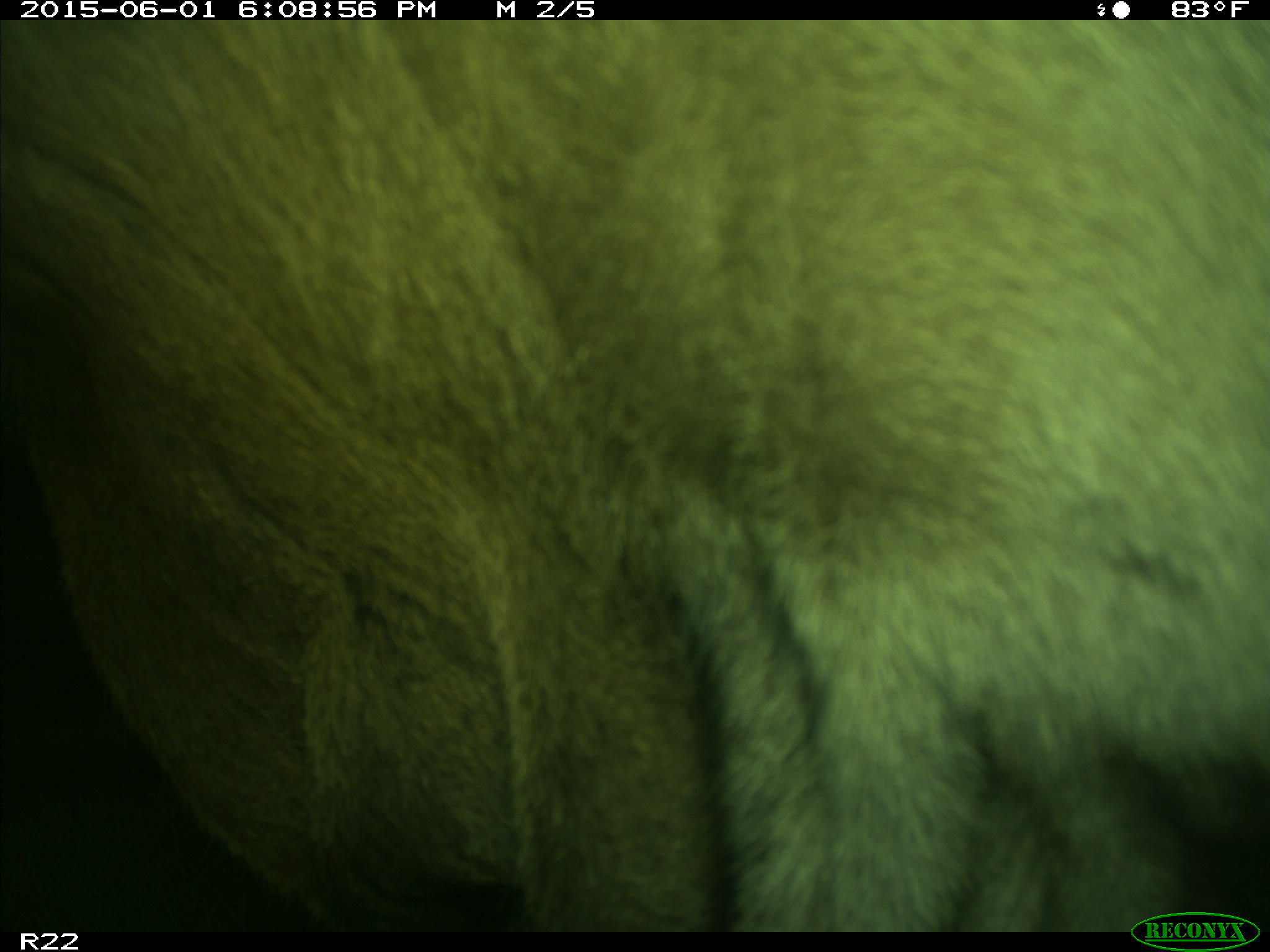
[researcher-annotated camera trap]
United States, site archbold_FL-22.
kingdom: Animalia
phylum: Chordata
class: Mammalia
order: Artiodactyla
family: Bovidae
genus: Bos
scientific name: Bos taurus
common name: domestic cow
Bos taurus (domestic cow).